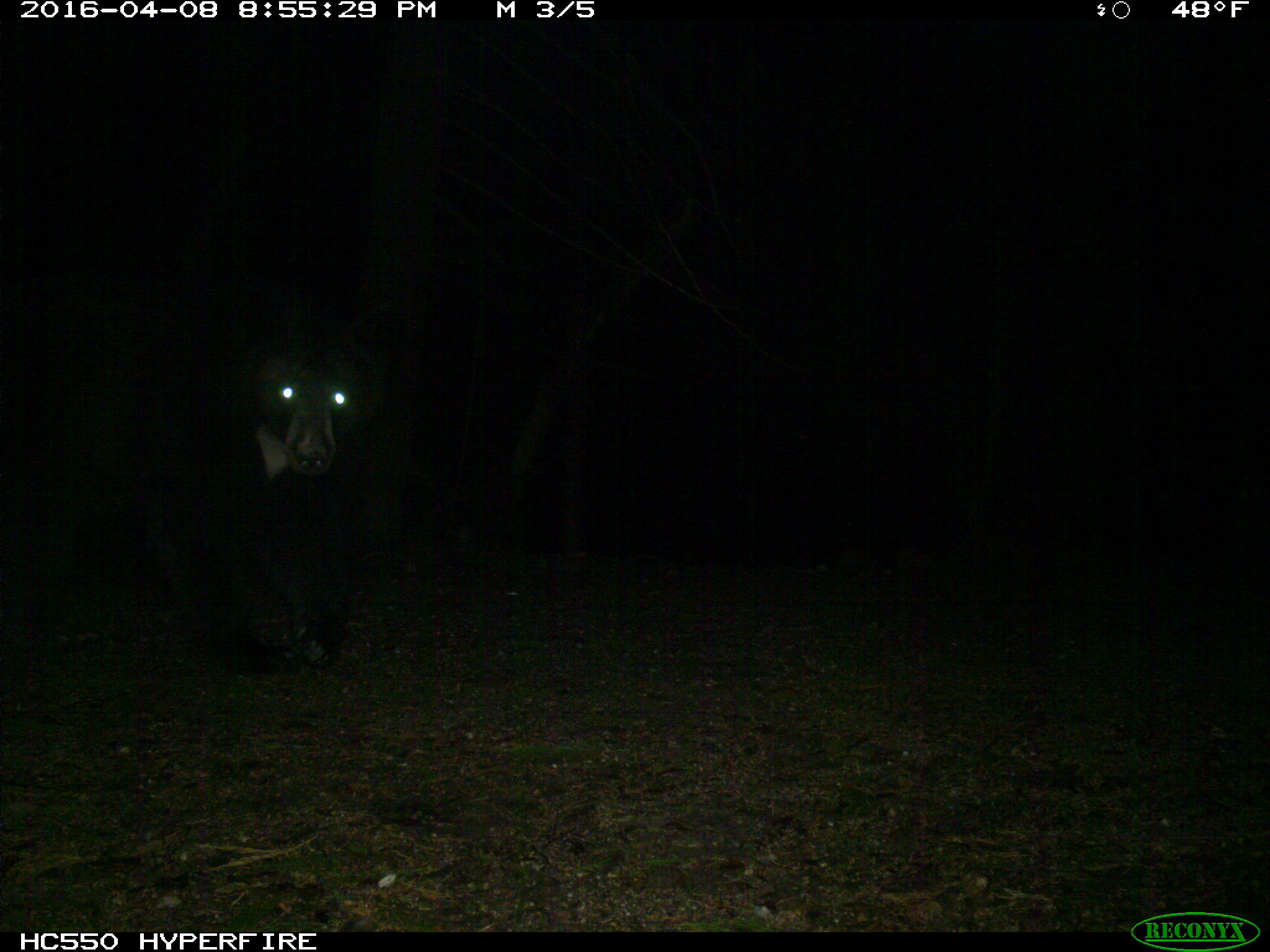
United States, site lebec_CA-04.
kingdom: Animalia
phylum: Chordata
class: Mammalia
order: Carnivora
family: Ursidae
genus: Ursus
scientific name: Ursus americanus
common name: american black bear